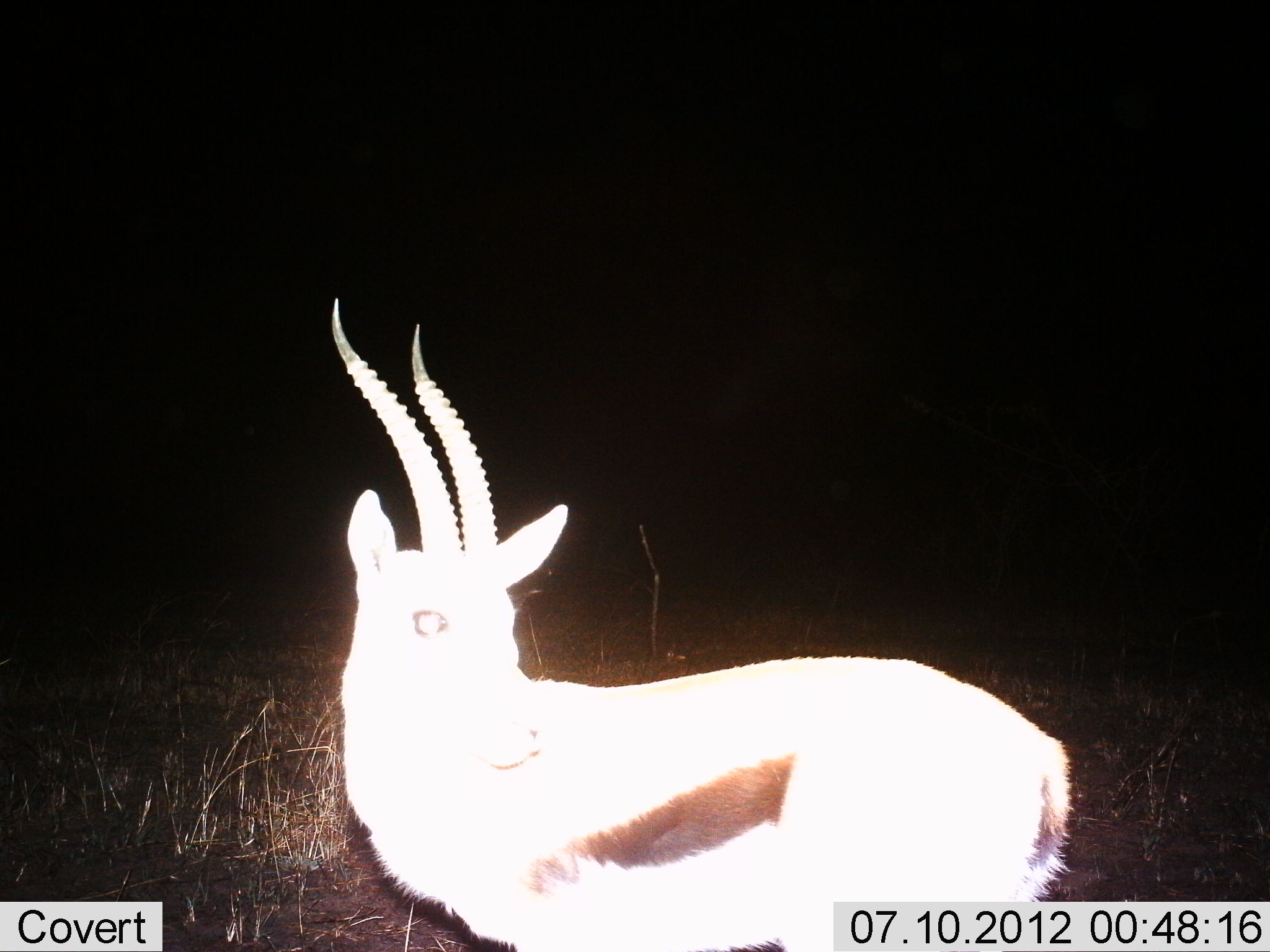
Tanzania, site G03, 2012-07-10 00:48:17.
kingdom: Animalia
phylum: Chordata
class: Mammalia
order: Artiodactyla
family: Bovidae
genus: Eudorcas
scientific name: Eudorcas thomsonii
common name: thomson's gazelle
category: gazellethomsons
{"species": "gazellethomsons (thomson's gazelle) (Eudorcas thomsonii)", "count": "1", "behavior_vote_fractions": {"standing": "100%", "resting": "0%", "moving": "0%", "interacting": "0%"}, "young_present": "0%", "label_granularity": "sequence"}